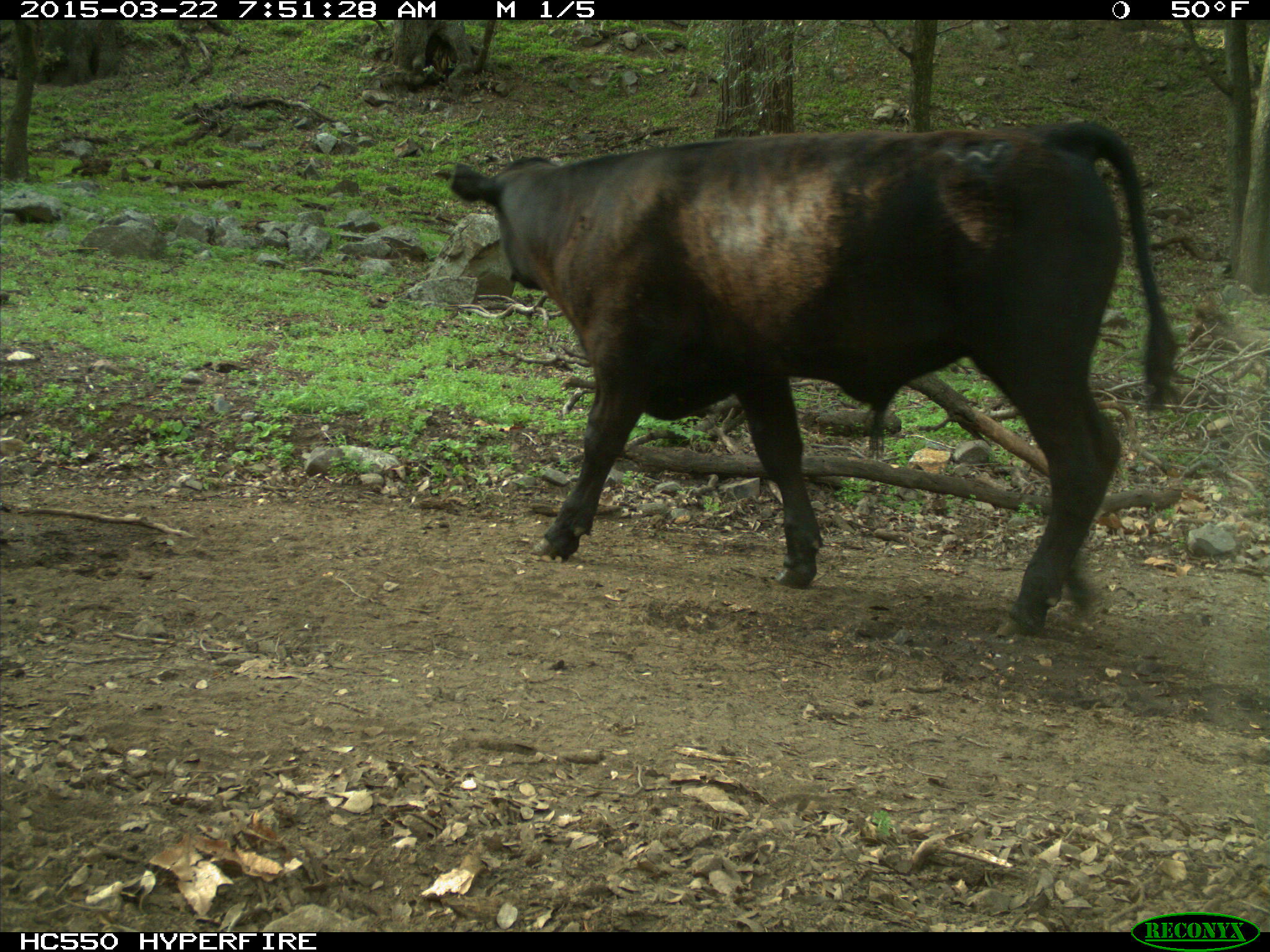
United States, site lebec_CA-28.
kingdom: Animalia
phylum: Chordata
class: Mammalia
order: Artiodactyla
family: Bovidae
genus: Bos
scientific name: Bos taurus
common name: domestic cow